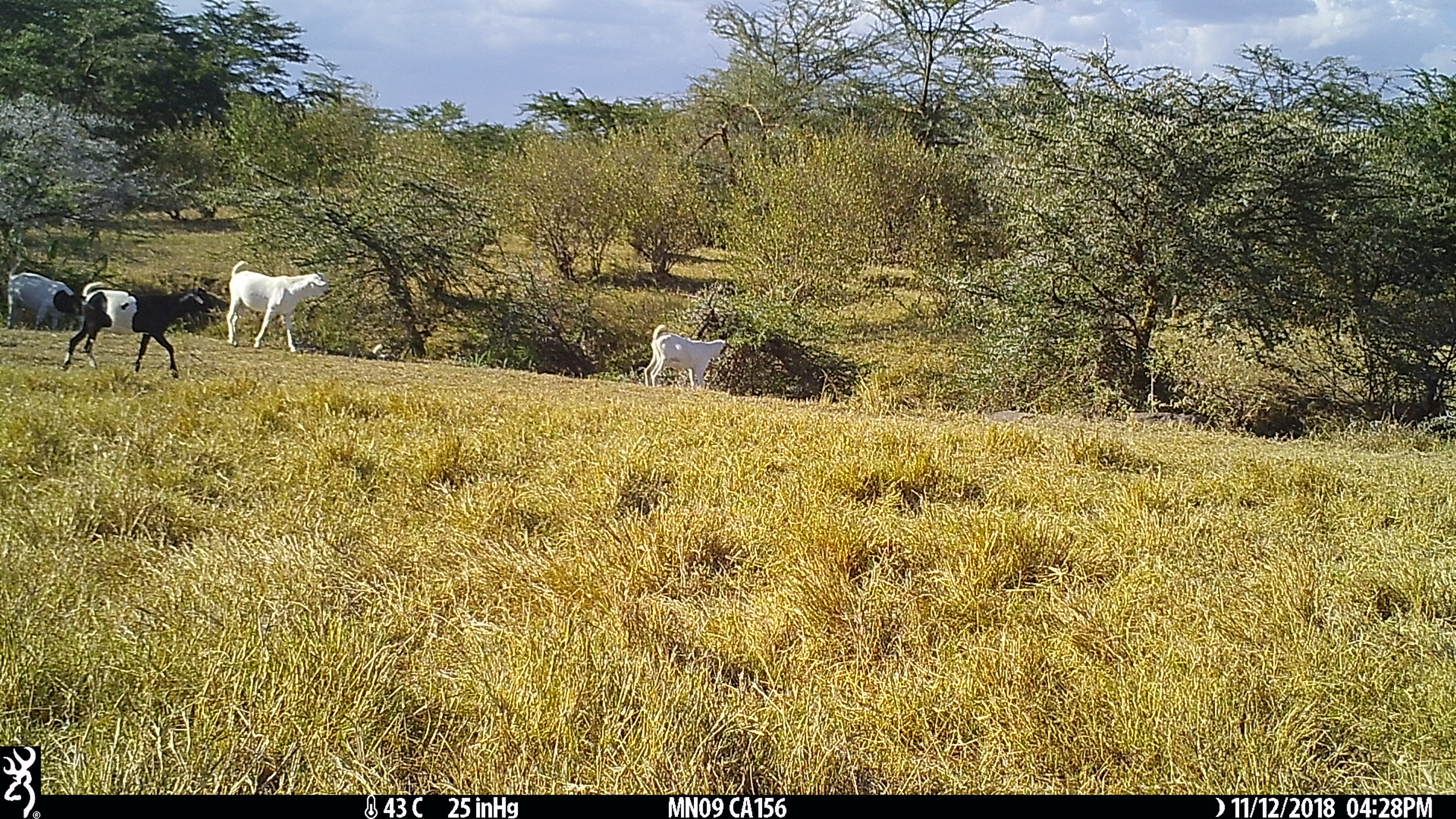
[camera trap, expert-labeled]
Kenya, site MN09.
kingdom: Animalia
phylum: Chordata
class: Mammalia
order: Artiodactyla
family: Bovidae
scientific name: Bovidae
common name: sheep or goat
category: shoat